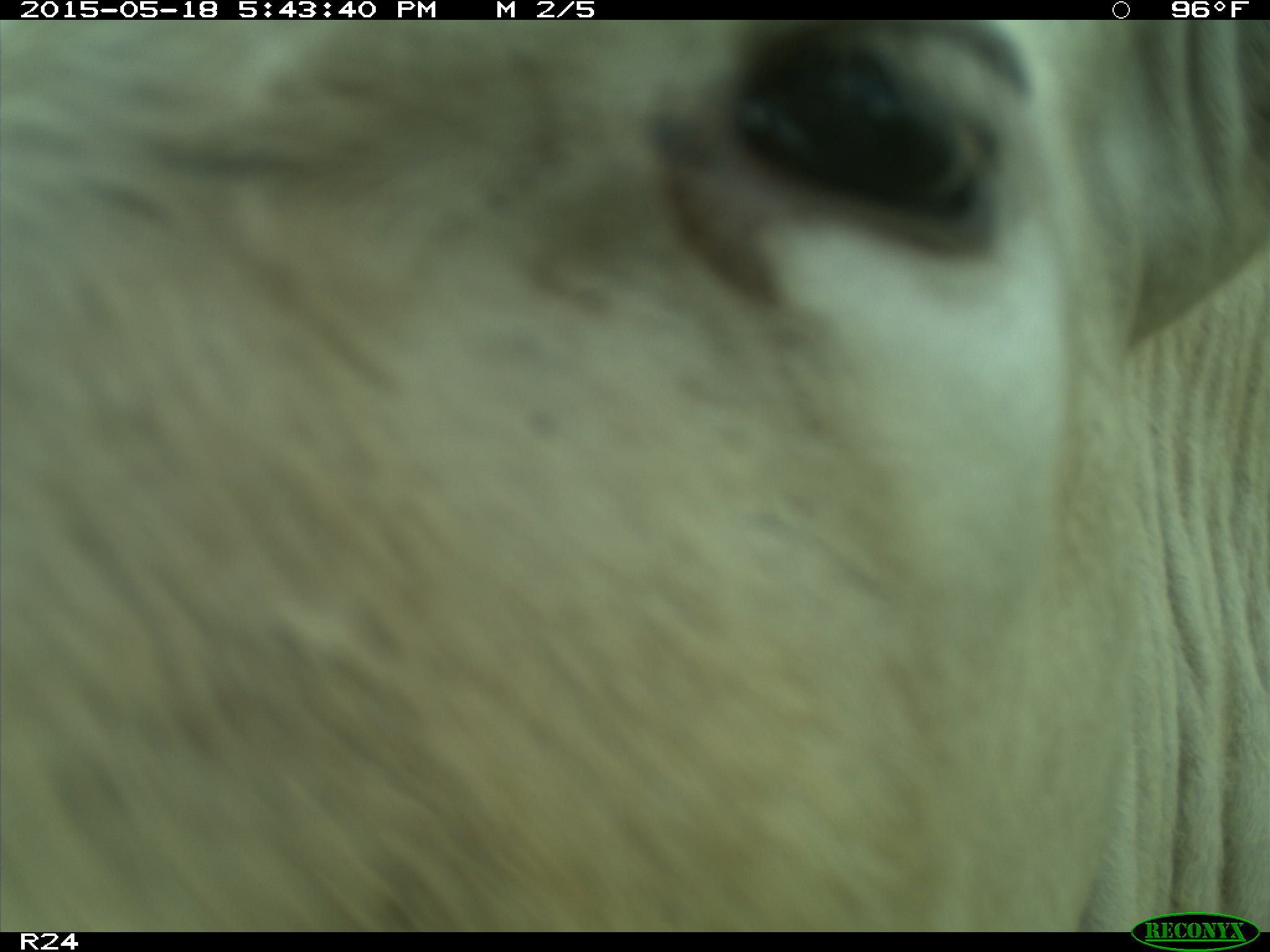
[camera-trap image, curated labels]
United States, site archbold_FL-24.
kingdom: Animalia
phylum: Chordata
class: Mammalia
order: Artiodactyla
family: Bovidae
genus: Bos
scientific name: Bos taurus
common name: domestic cow